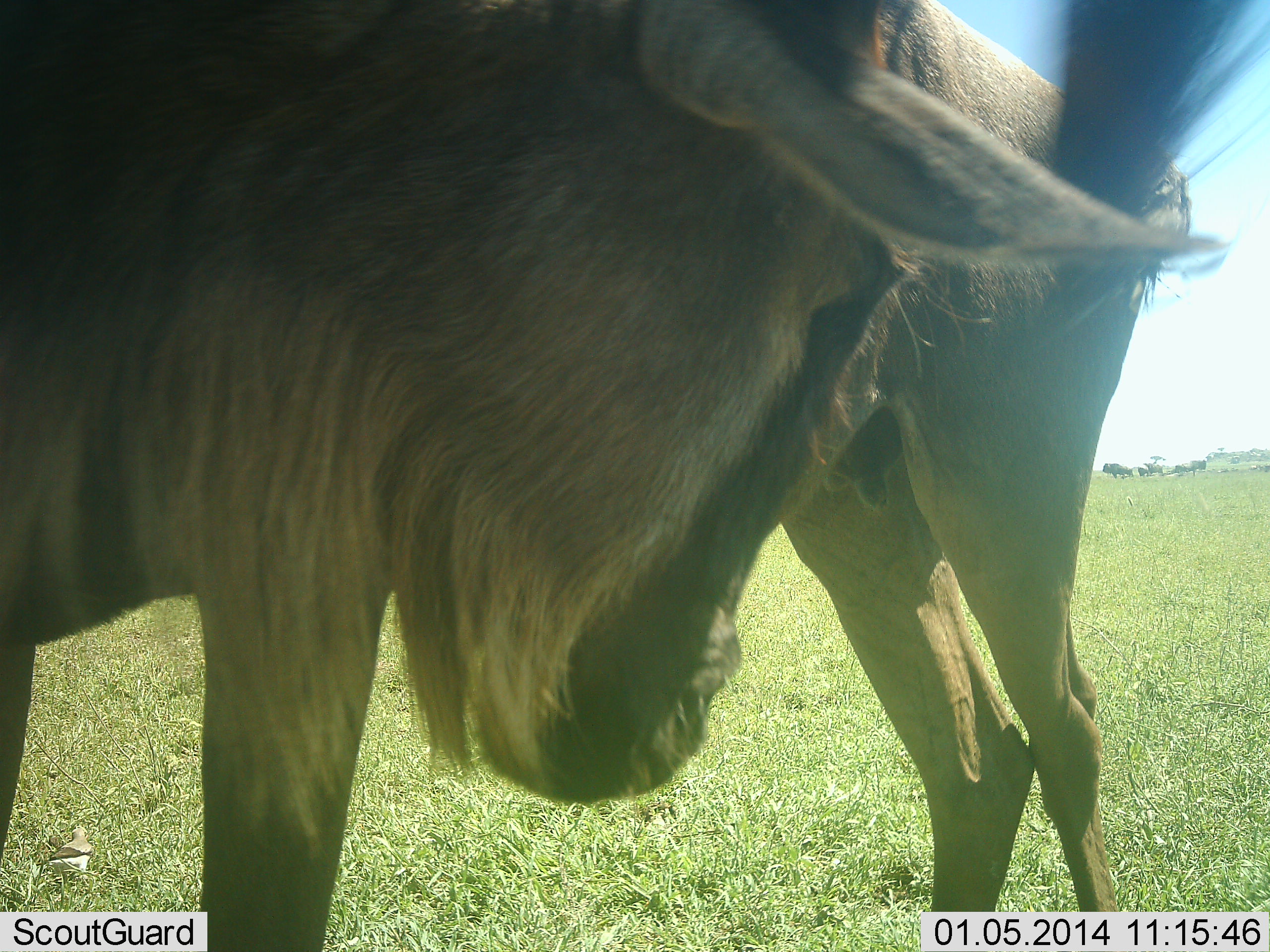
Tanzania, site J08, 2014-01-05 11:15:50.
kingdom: Animalia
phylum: Chordata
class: Mammalia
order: Artiodactyla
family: Bovidae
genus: Connochaetes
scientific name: Connochaetes taurinus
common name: blue wildebeest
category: wildebeest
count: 2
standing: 90%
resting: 0%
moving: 0%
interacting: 0%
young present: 0%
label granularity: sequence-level